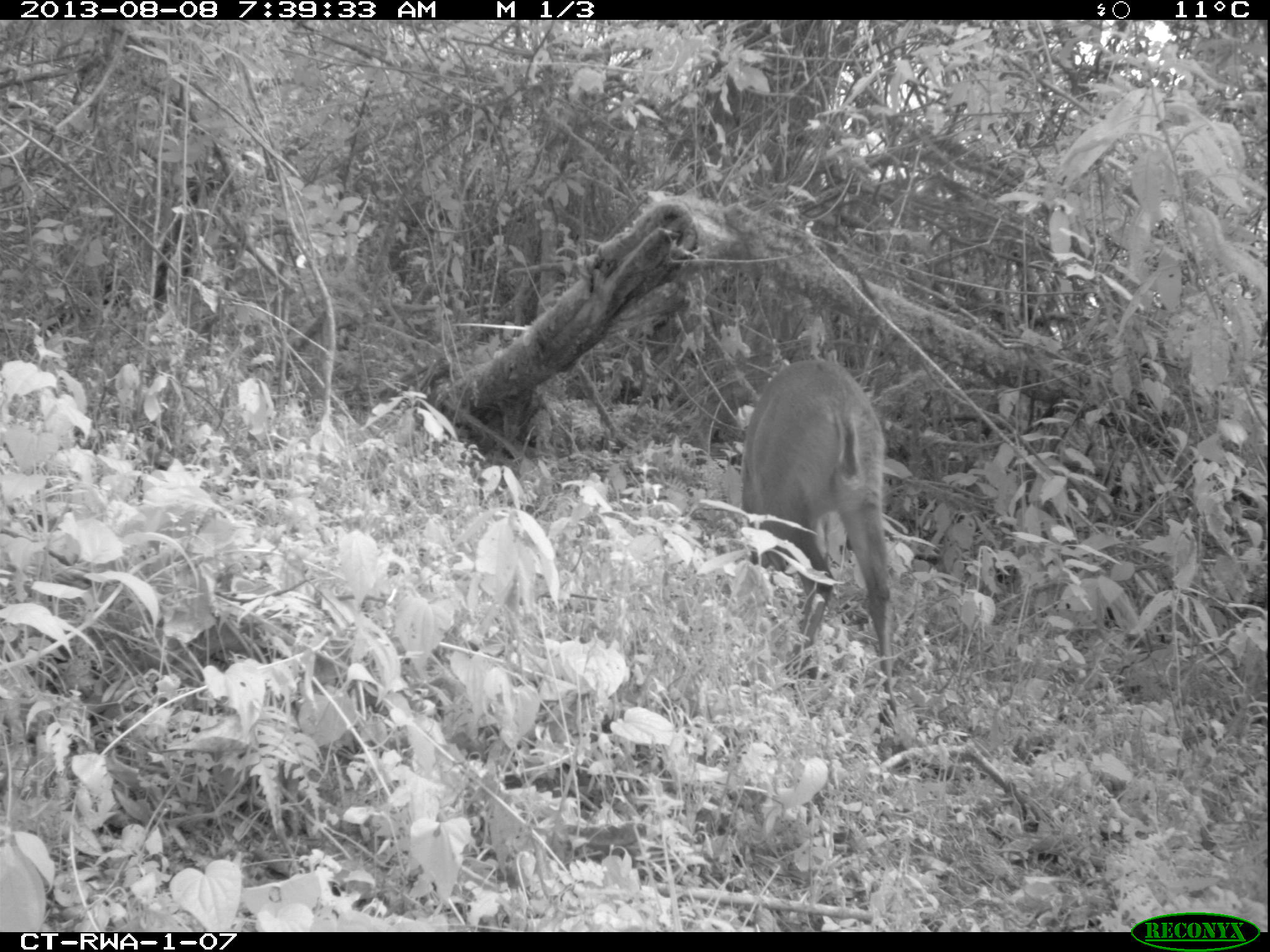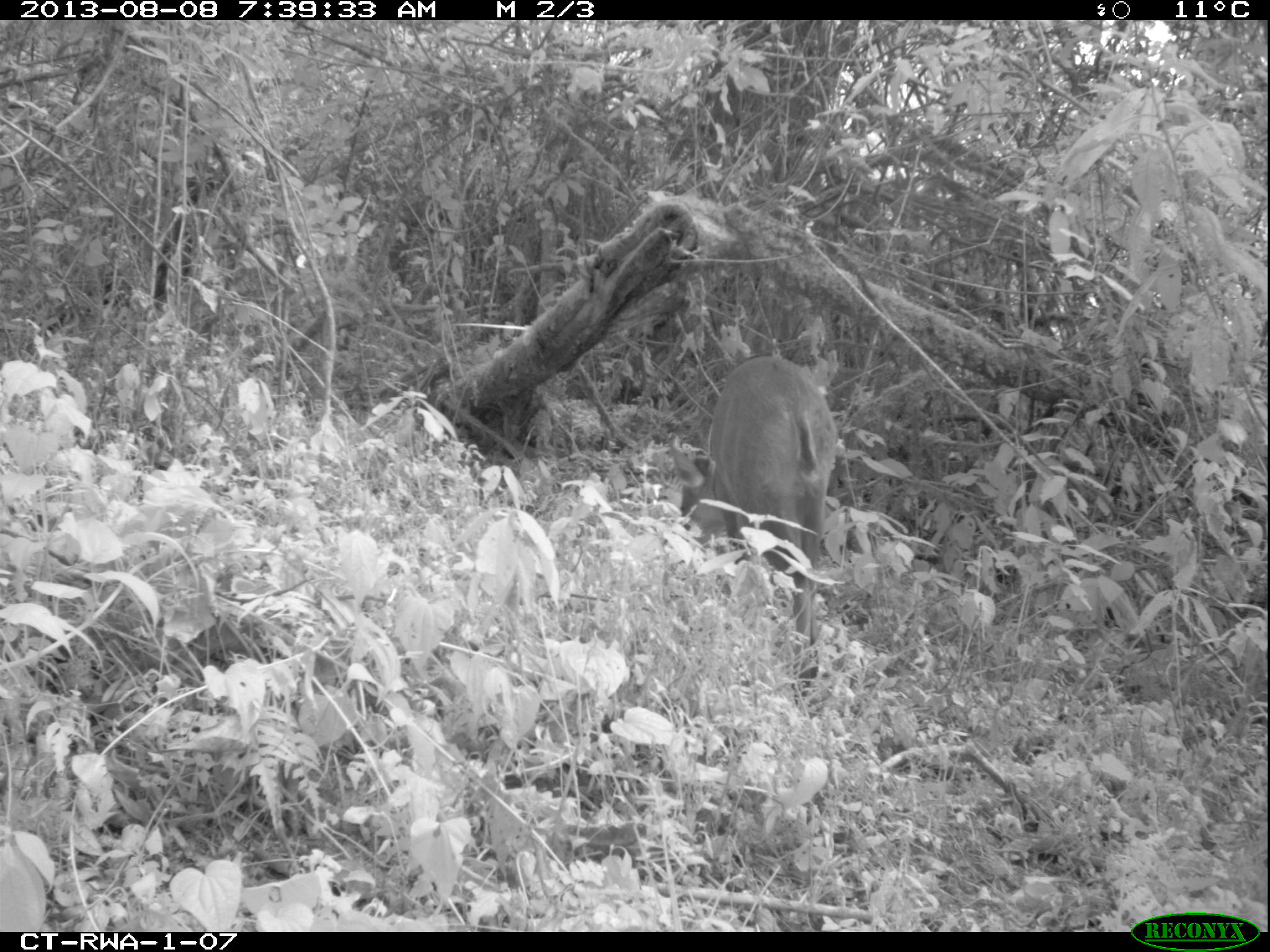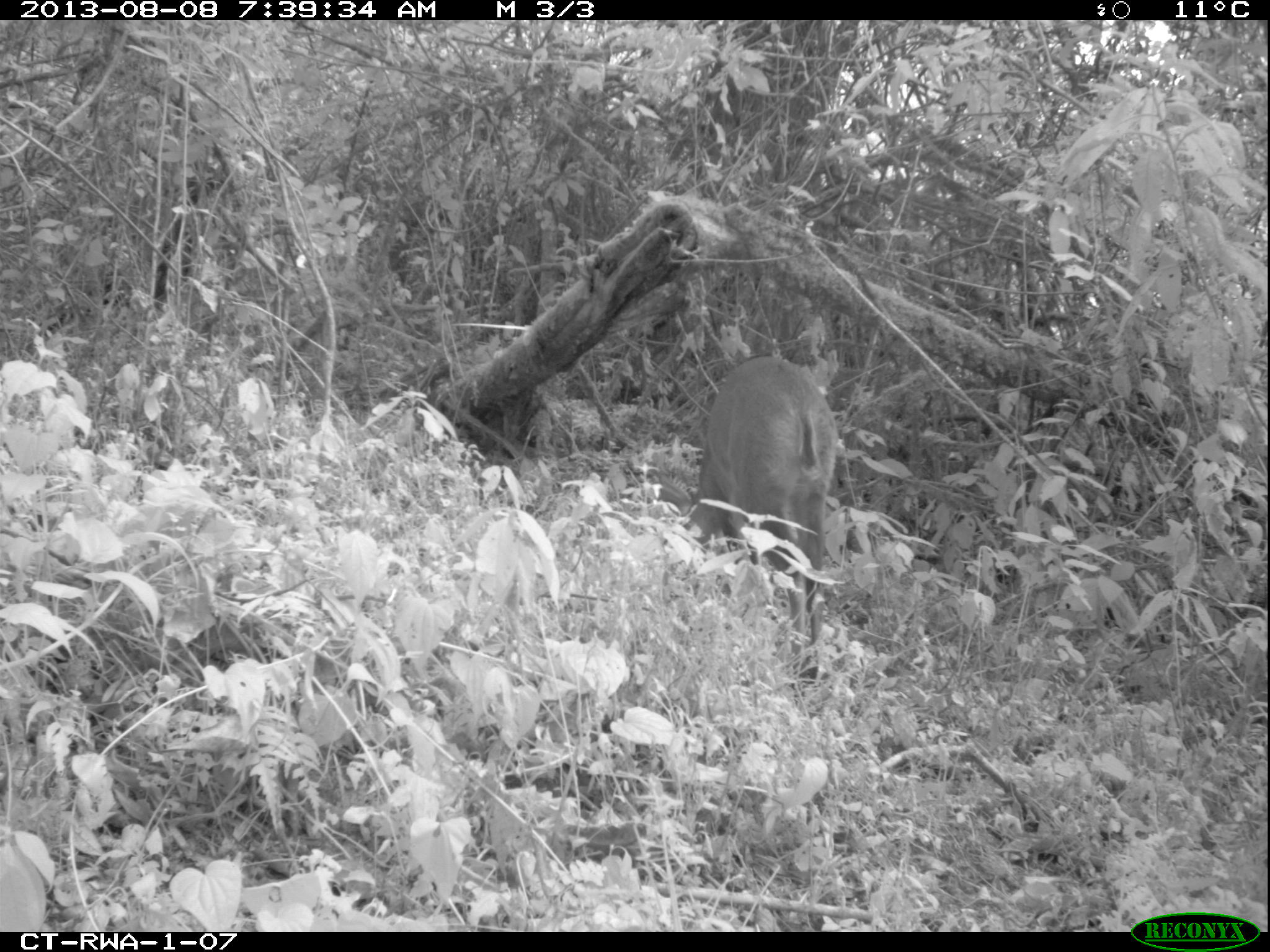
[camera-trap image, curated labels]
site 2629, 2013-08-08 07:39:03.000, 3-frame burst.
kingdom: Animalia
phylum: Chordata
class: Mammalia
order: Artiodactyla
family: Bovidae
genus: Cephalophus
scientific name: Cephalophus nigrifrons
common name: black-fronted duiker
Cephalophus nigrifrons (black-fronted duiker), count 1.